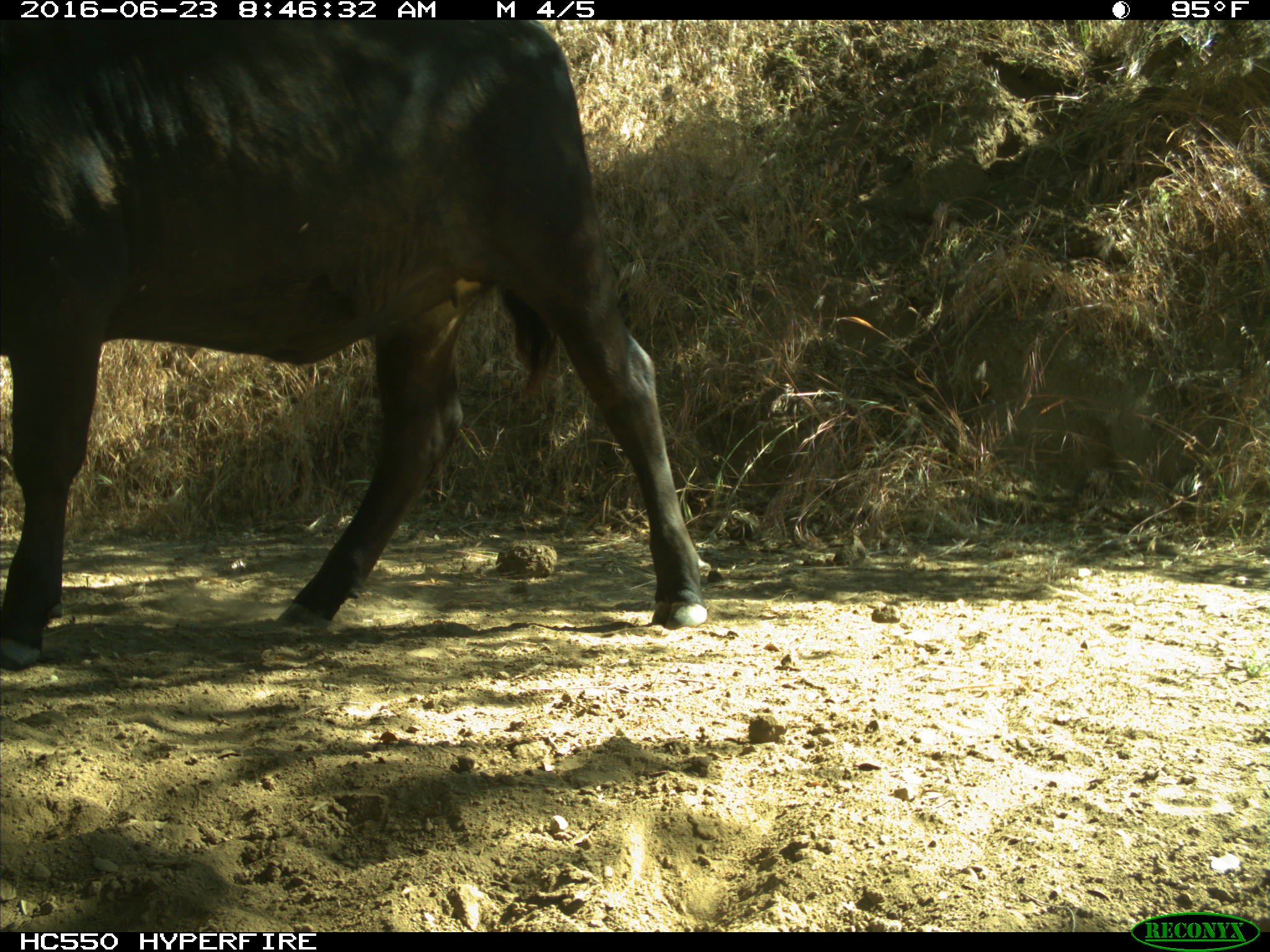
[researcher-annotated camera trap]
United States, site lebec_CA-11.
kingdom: Animalia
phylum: Chordata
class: Mammalia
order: Artiodactyla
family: Bovidae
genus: Bos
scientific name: Bos taurus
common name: domestic cow